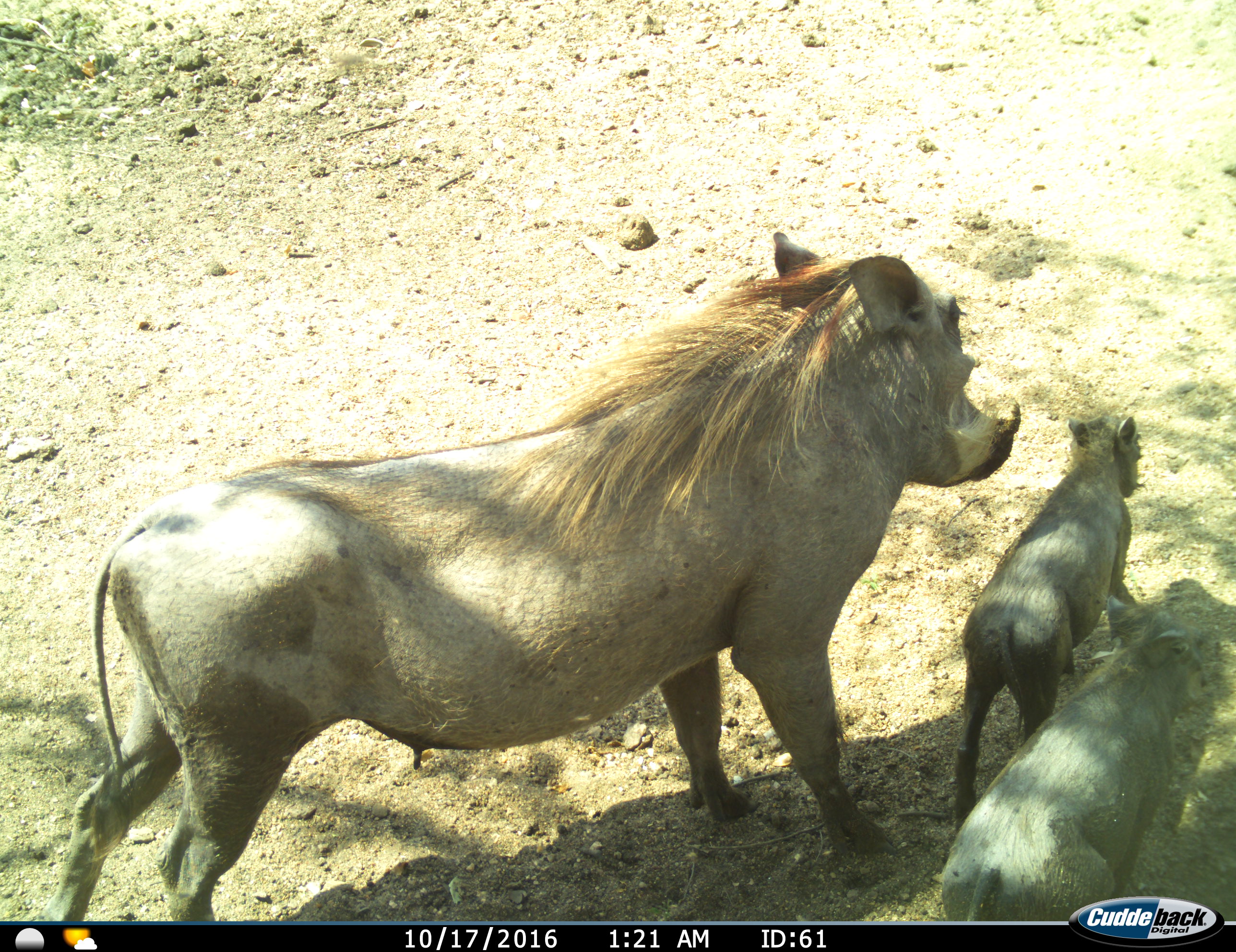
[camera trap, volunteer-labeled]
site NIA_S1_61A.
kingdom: Animalia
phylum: Chordata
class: Mammalia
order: Artiodactyla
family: Suidae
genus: Phacochoerus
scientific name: Phacochoerus africanus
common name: warthog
Warthog (Phacochoerus africanus), count 3. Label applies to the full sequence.